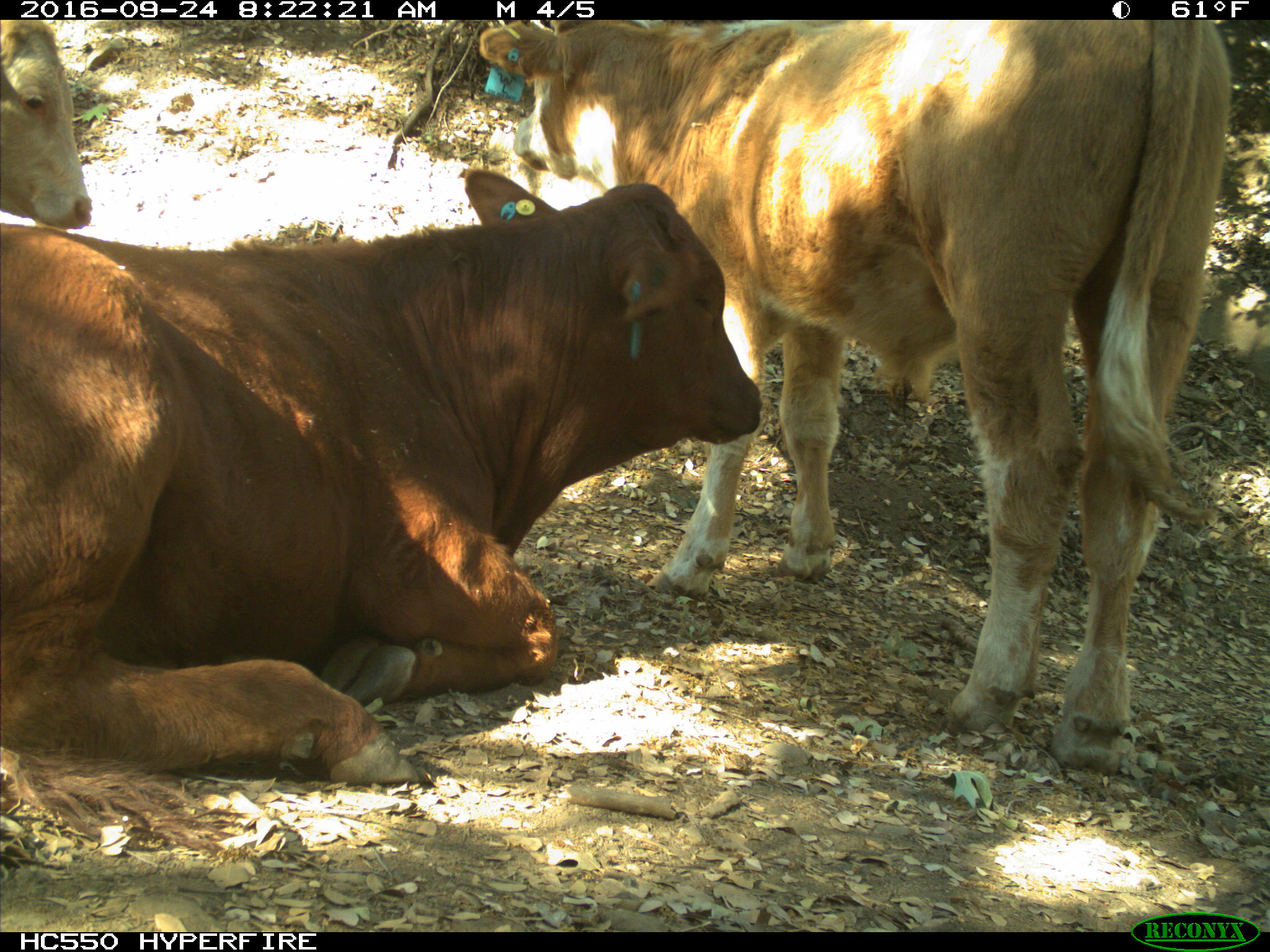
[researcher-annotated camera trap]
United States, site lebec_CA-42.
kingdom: Animalia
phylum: Chordata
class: Mammalia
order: Artiodactyla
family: Bovidae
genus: Bos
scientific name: Bos taurus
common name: domestic cow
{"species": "Bos taurus (domestic cow)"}